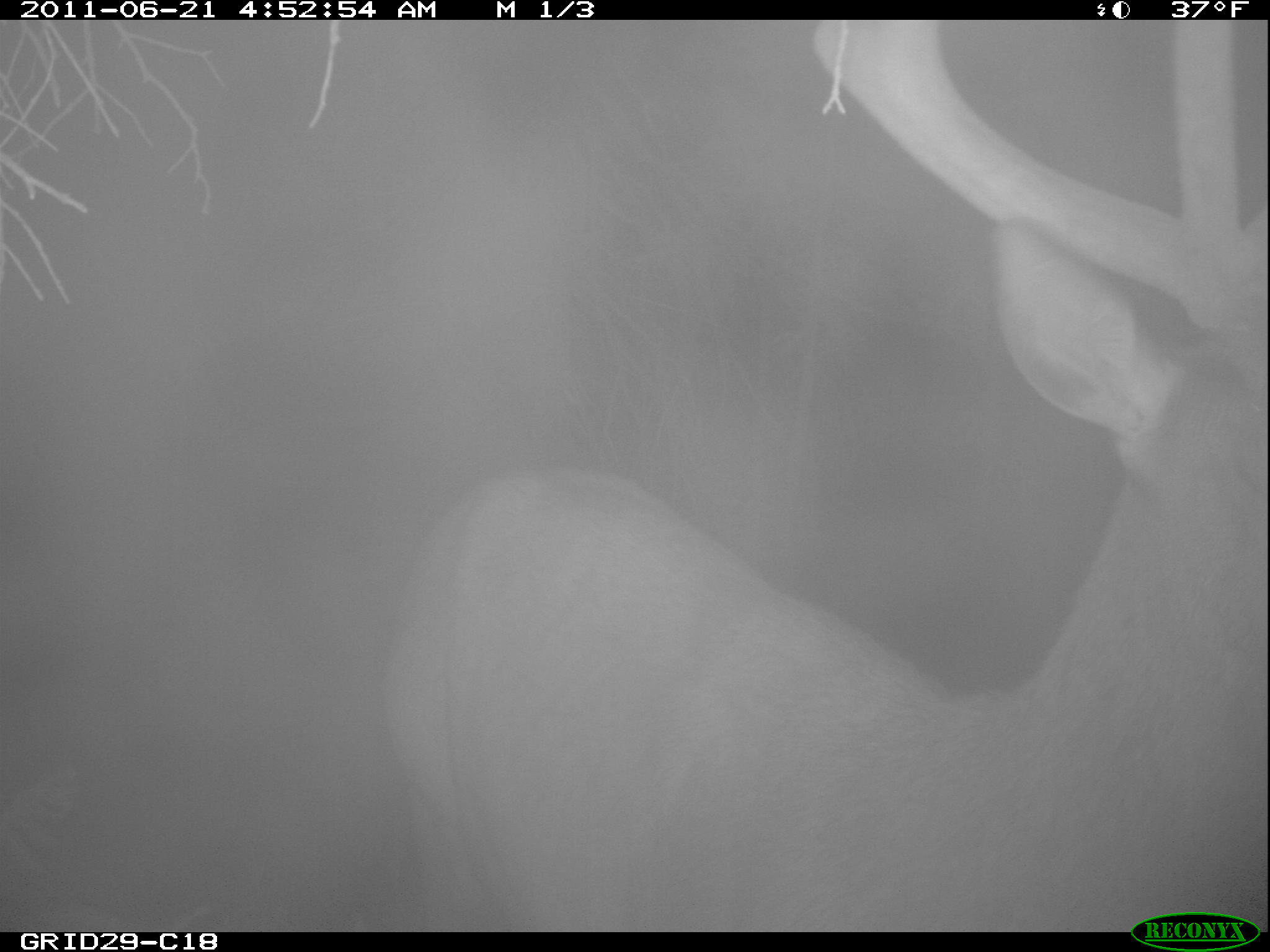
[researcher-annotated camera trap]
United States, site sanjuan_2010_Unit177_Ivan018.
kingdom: Animalia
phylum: Chordata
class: Mammalia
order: Artiodactyla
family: Cervidae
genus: Cervus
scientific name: Cervus elaphus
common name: red deer